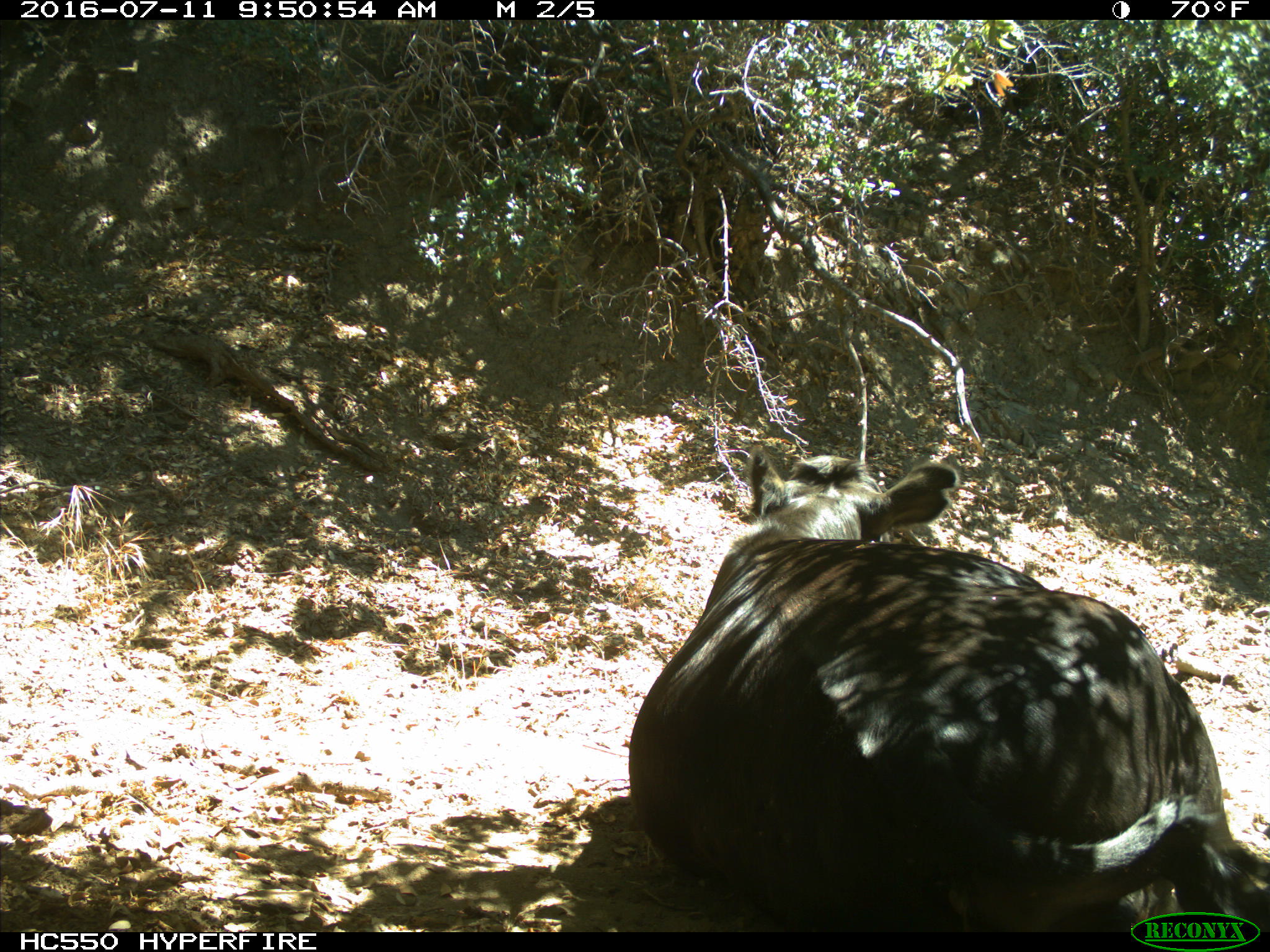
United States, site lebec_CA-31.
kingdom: Animalia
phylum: Chordata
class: Mammalia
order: Artiodactyla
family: Bovidae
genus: Bos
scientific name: Bos taurus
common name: domestic cow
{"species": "Bos taurus (domestic cow)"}